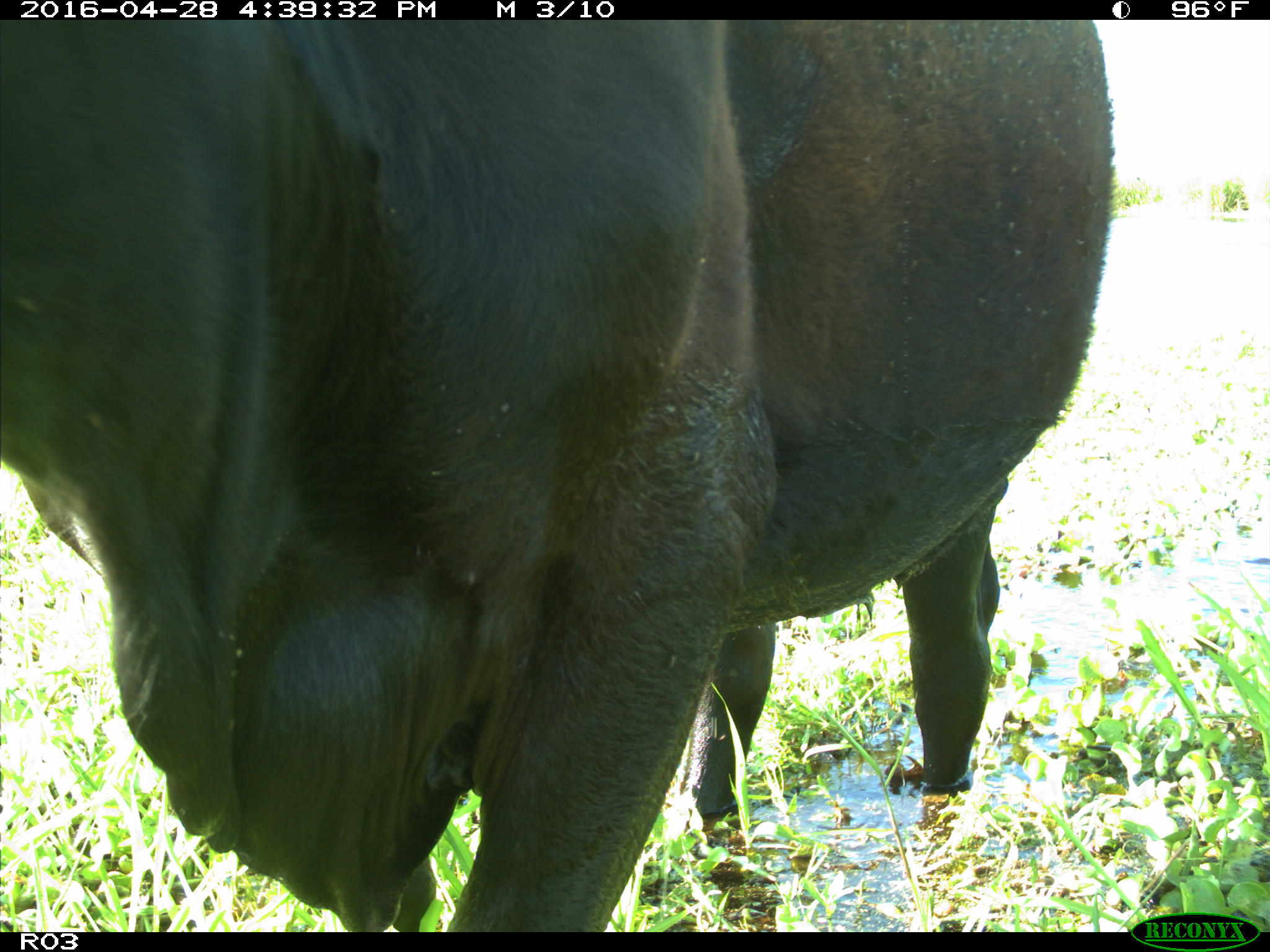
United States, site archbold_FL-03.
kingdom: Animalia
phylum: Chordata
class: Mammalia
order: Artiodactyla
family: Bovidae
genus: Bos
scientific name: Bos taurus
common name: domestic cow